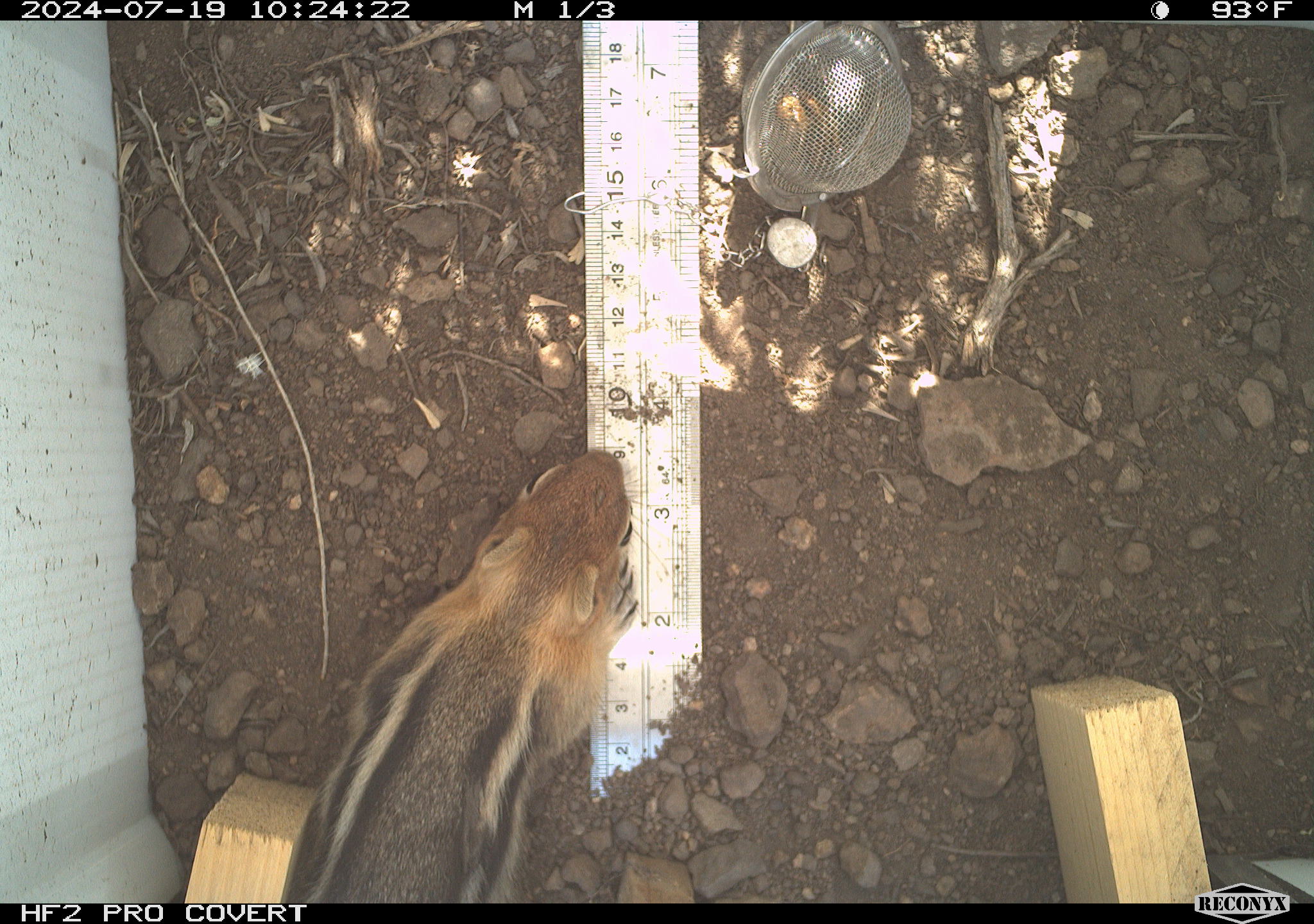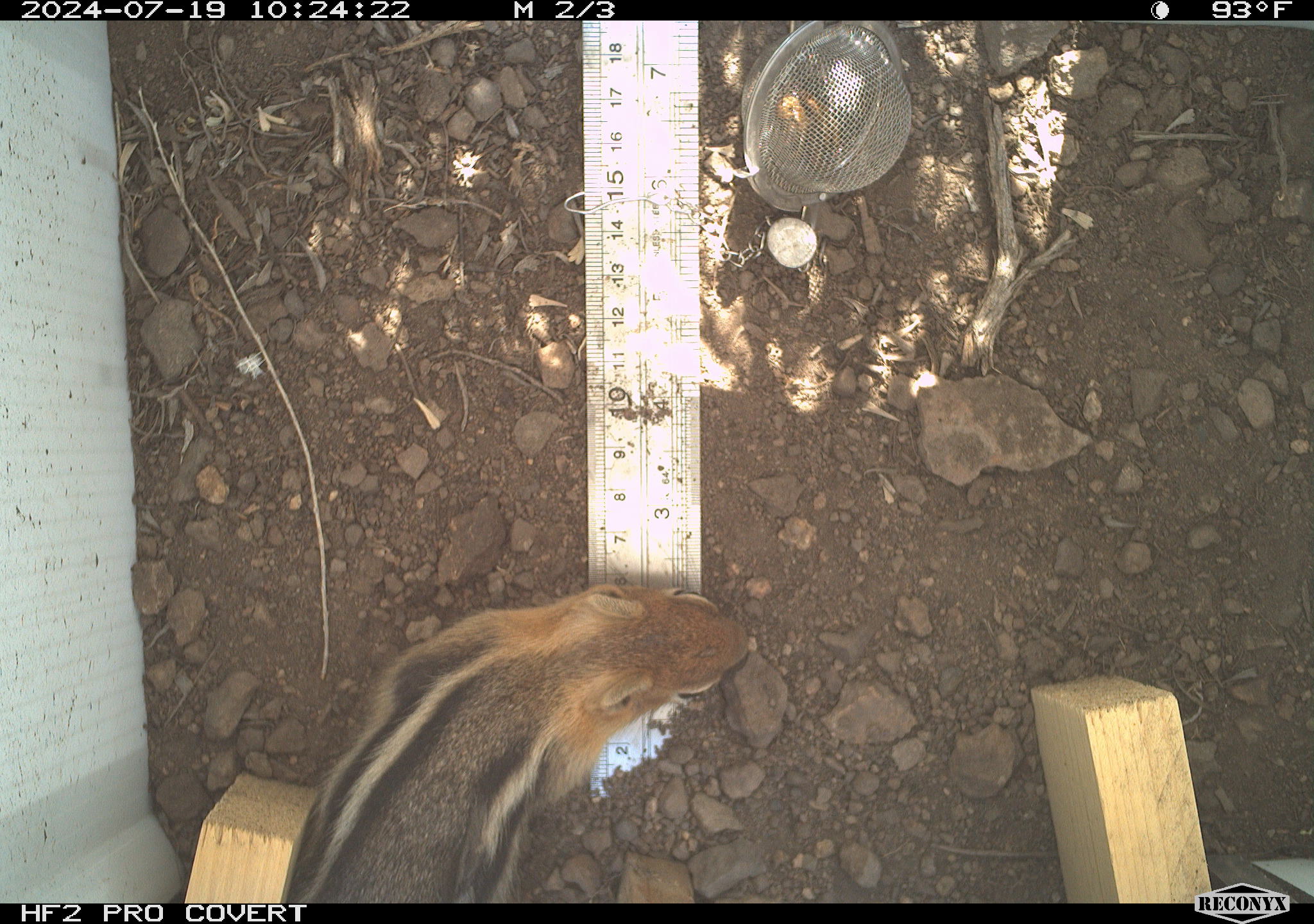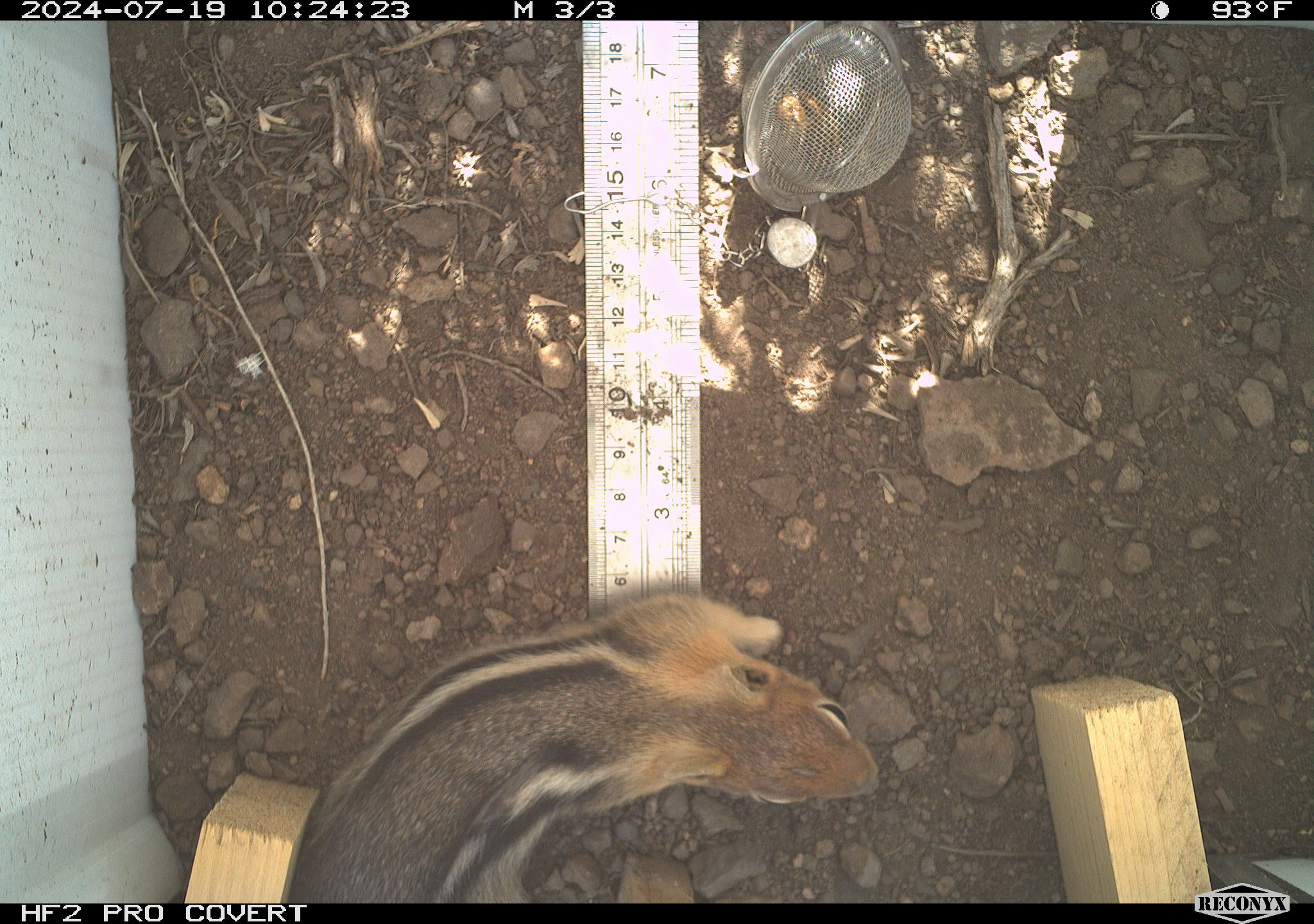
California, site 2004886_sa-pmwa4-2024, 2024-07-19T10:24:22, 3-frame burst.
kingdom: Animalia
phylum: Chordata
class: Mammalia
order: Rodentia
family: Sciuridae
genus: Callospermophilus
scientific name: Callospermophilus lateralis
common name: golden mantled ground squirrel